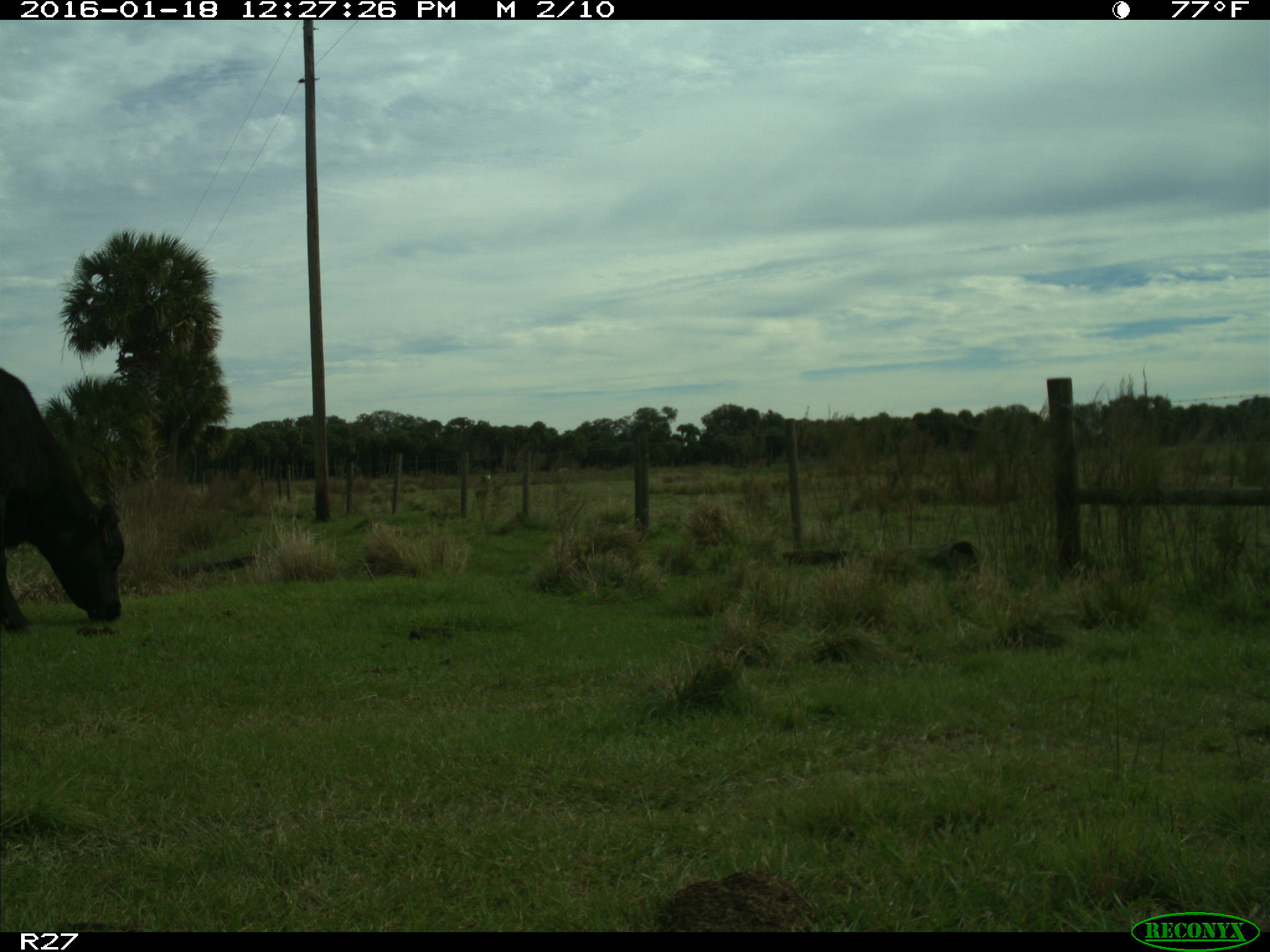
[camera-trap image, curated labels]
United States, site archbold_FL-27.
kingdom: Animalia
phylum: Chordata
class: Mammalia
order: Artiodactyla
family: Bovidae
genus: Bos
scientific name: Bos taurus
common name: domestic cow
Bos taurus (domestic cow).